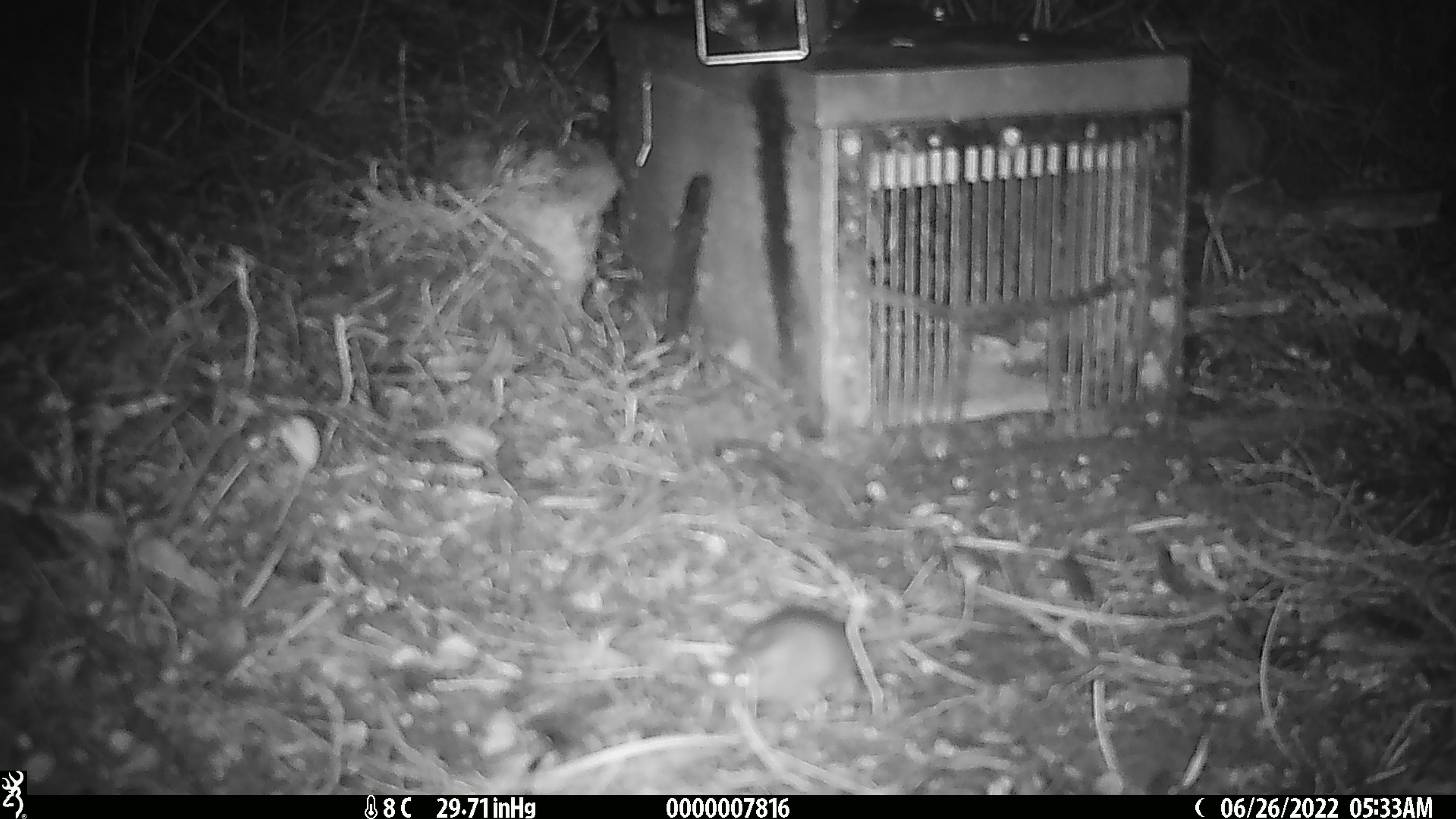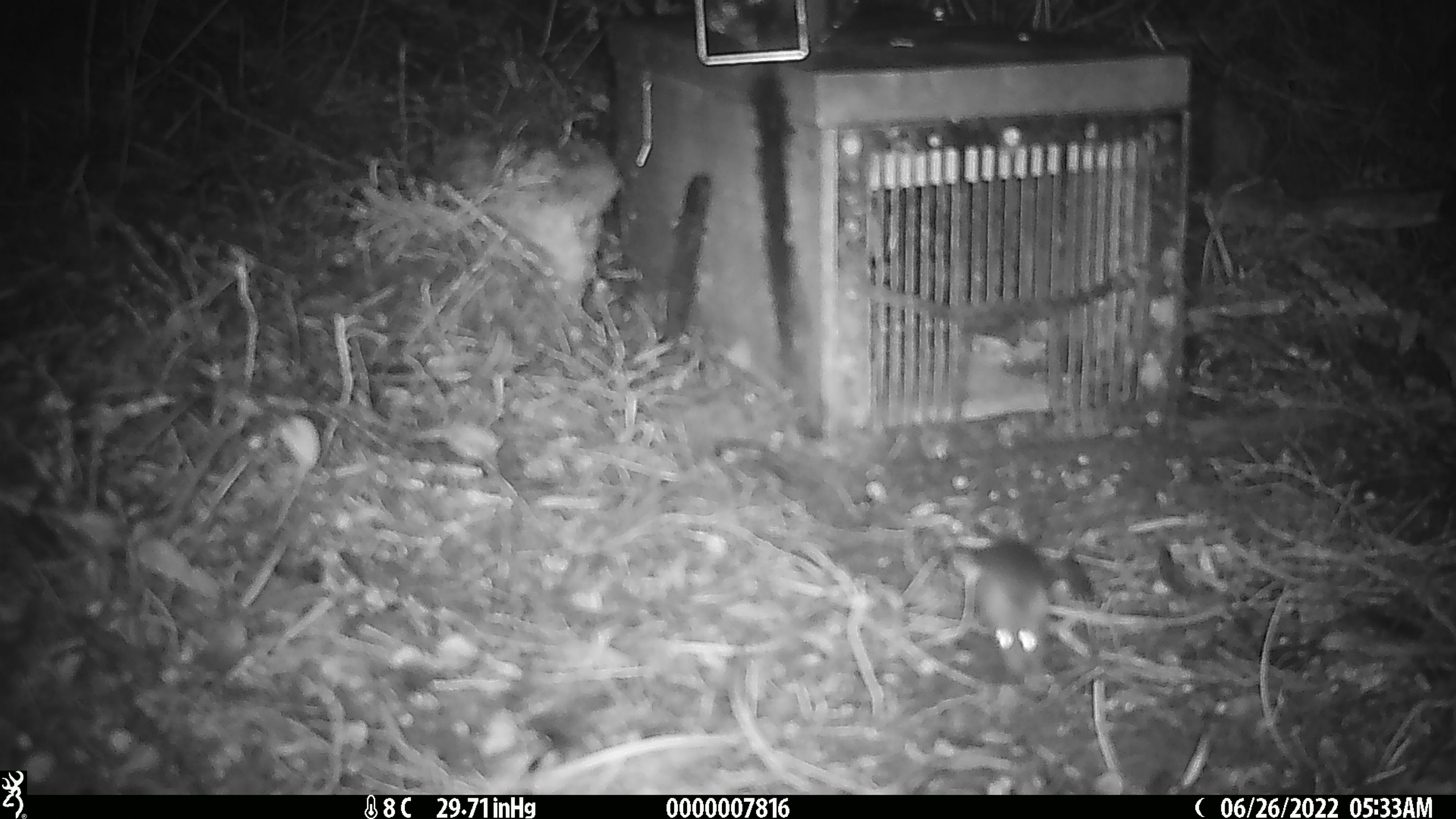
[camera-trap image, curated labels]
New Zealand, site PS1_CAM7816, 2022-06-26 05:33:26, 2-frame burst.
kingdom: Animalia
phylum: Chordata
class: Mammalia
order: Rodentia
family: Muridae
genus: Mus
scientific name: Mus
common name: mouse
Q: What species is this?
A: Mouse (Mus).